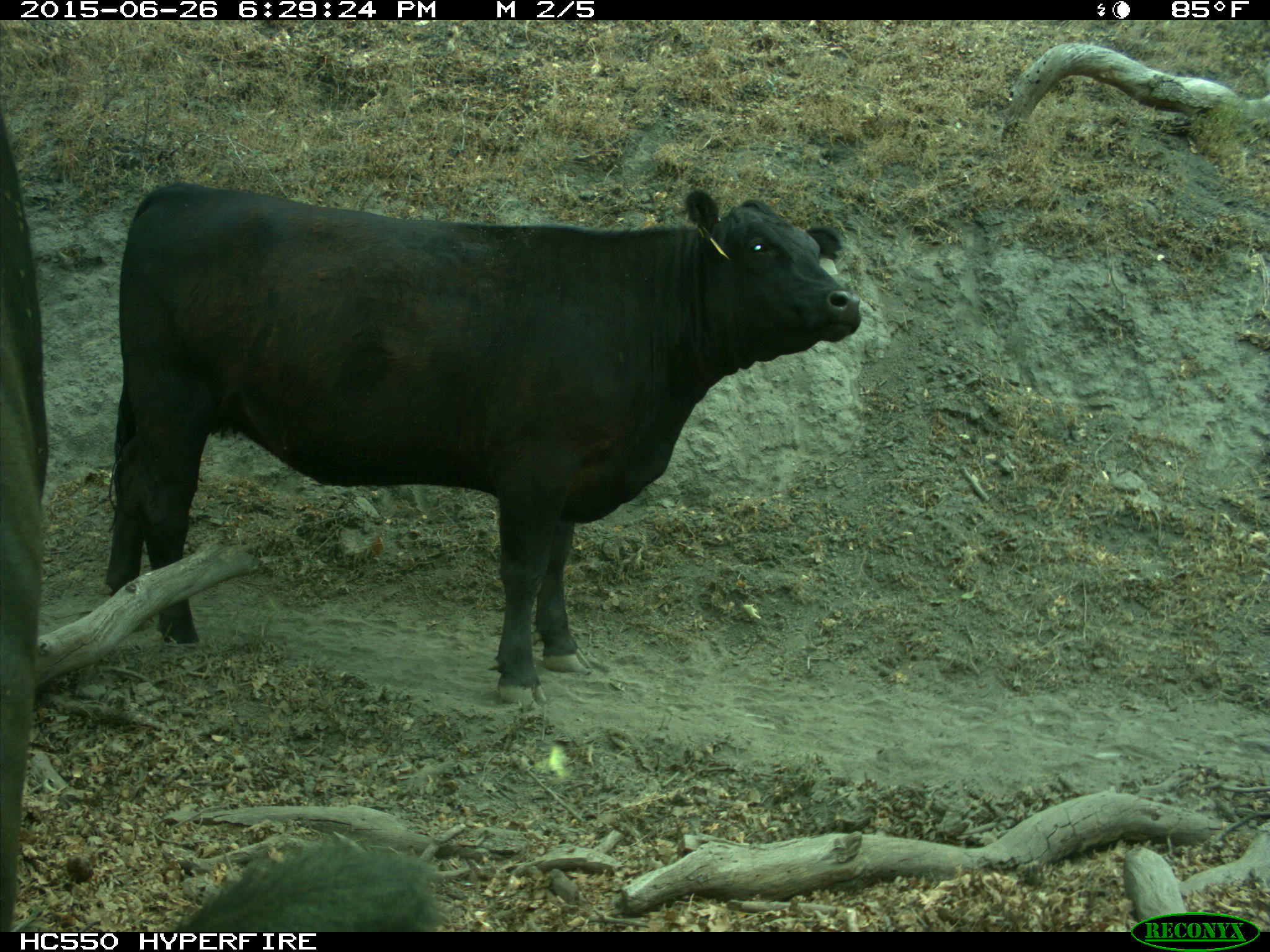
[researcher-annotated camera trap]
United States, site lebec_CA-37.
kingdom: Animalia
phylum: Chordata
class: Mammalia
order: Artiodactyla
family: Bovidae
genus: Bos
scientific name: Bos taurus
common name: domestic cow